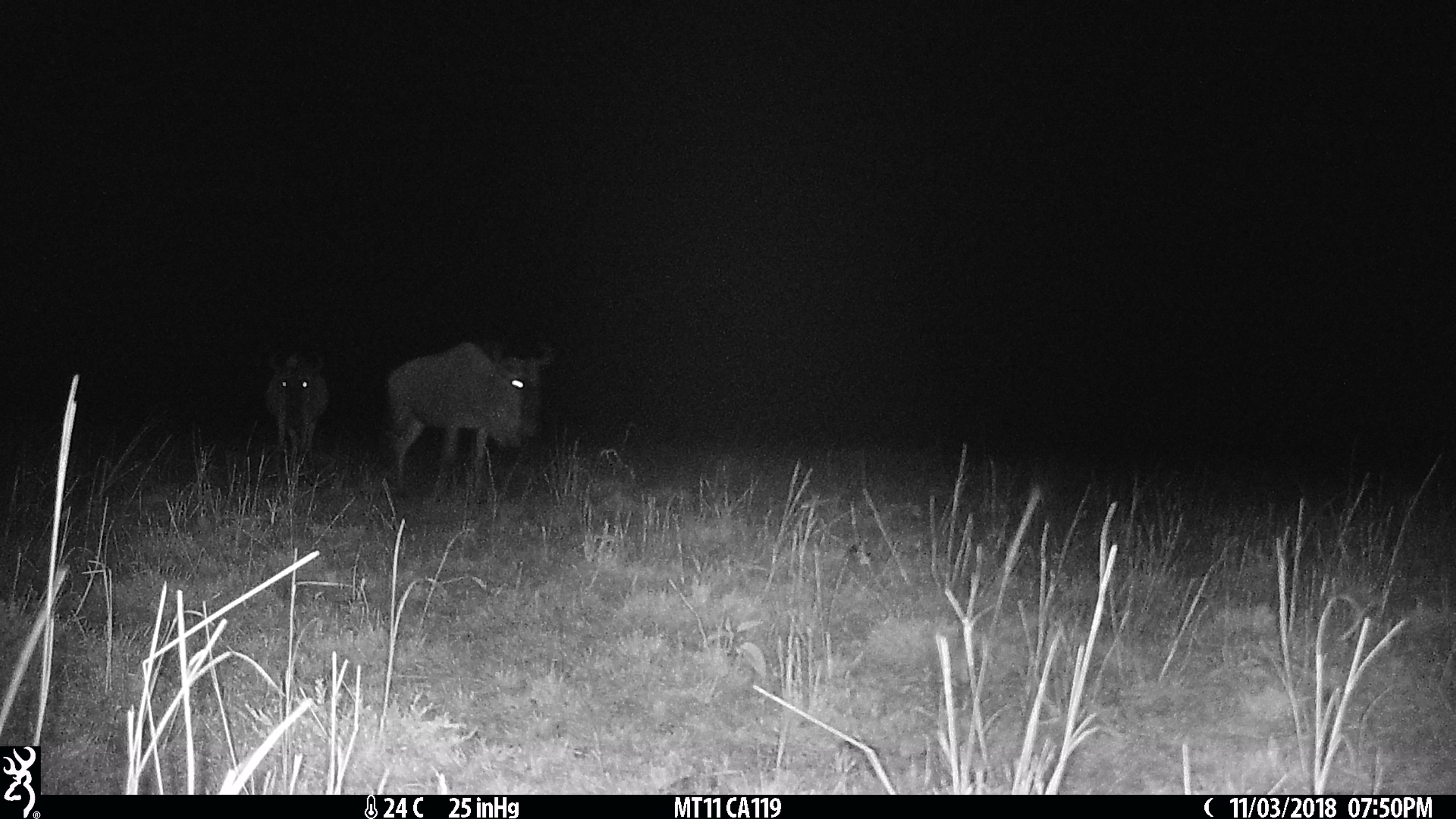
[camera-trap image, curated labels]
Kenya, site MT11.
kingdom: Animalia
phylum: Chordata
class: Mammalia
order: Artiodactyla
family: Bovidae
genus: Connochaetes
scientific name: Connochaetes taurinus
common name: blue wildebeest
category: wildebeest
Wildebeest (blue wildebeest) (Connochaetes taurinus).